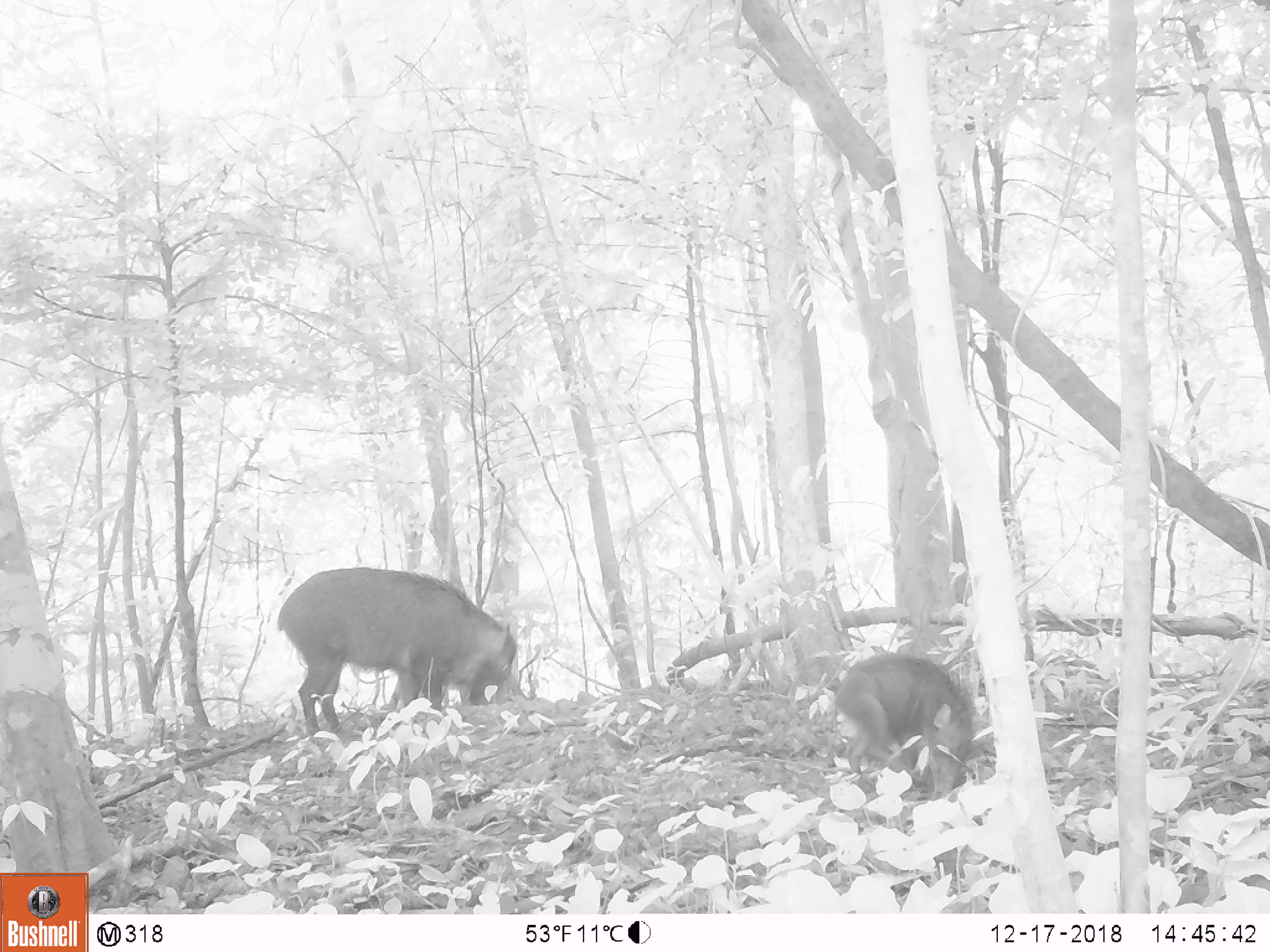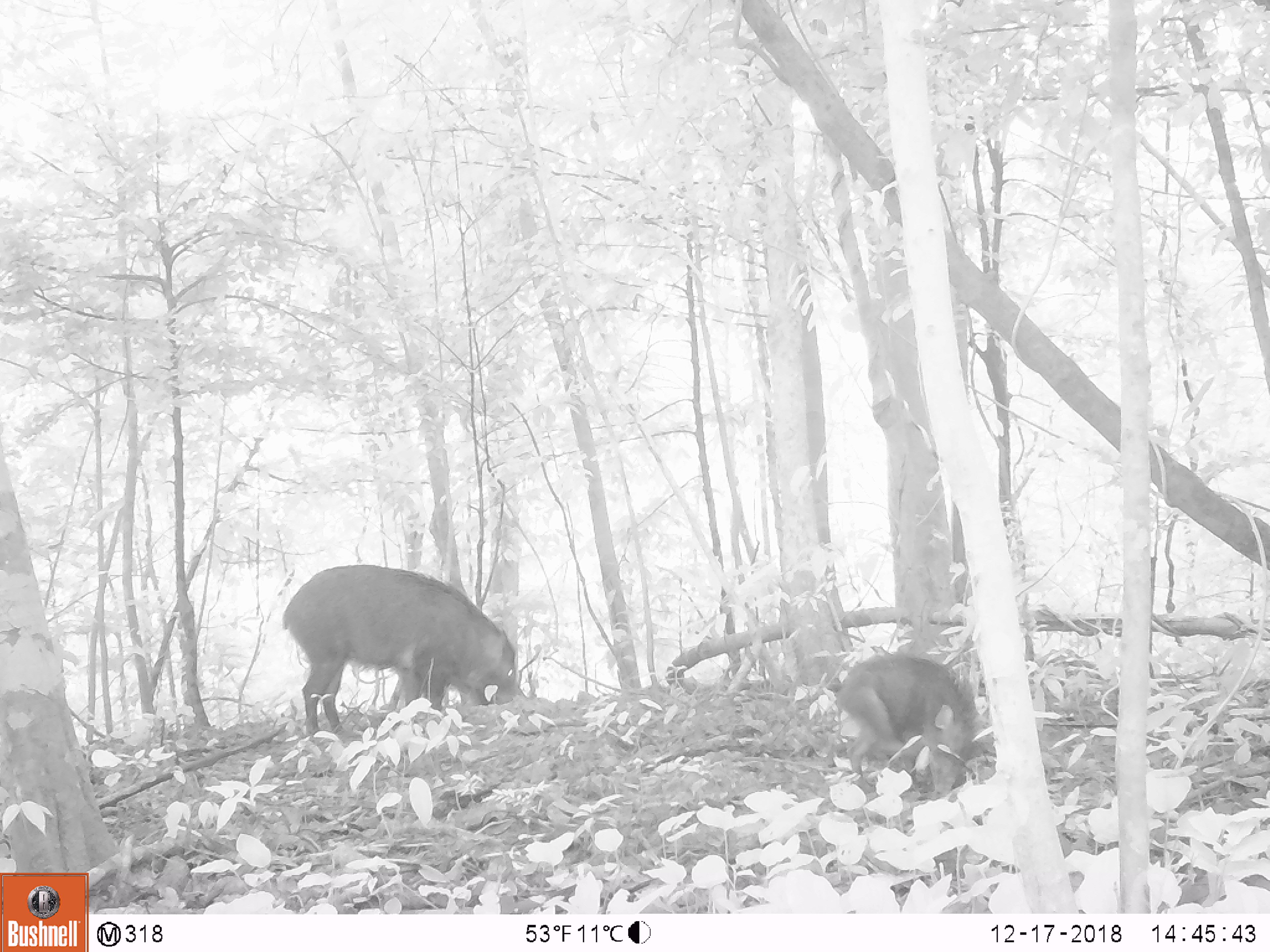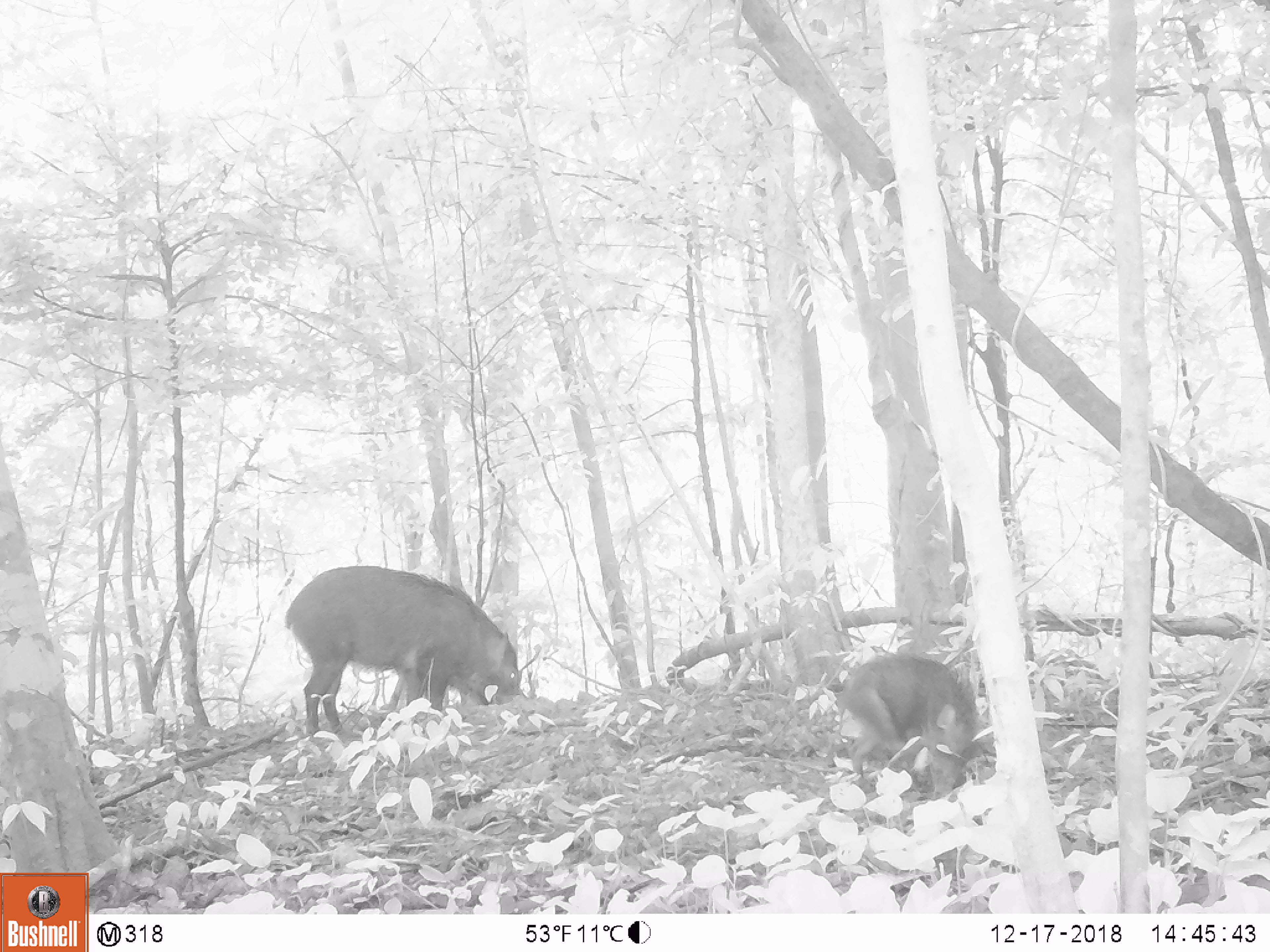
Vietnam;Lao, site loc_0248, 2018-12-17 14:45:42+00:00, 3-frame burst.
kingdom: Animalia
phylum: Chordata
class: Mammalia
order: Artiodactyla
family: Suidae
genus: Sus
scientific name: Sus scrofa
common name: eurasian wild pig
Eurasian wild pig (Sus scrofa). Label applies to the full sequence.